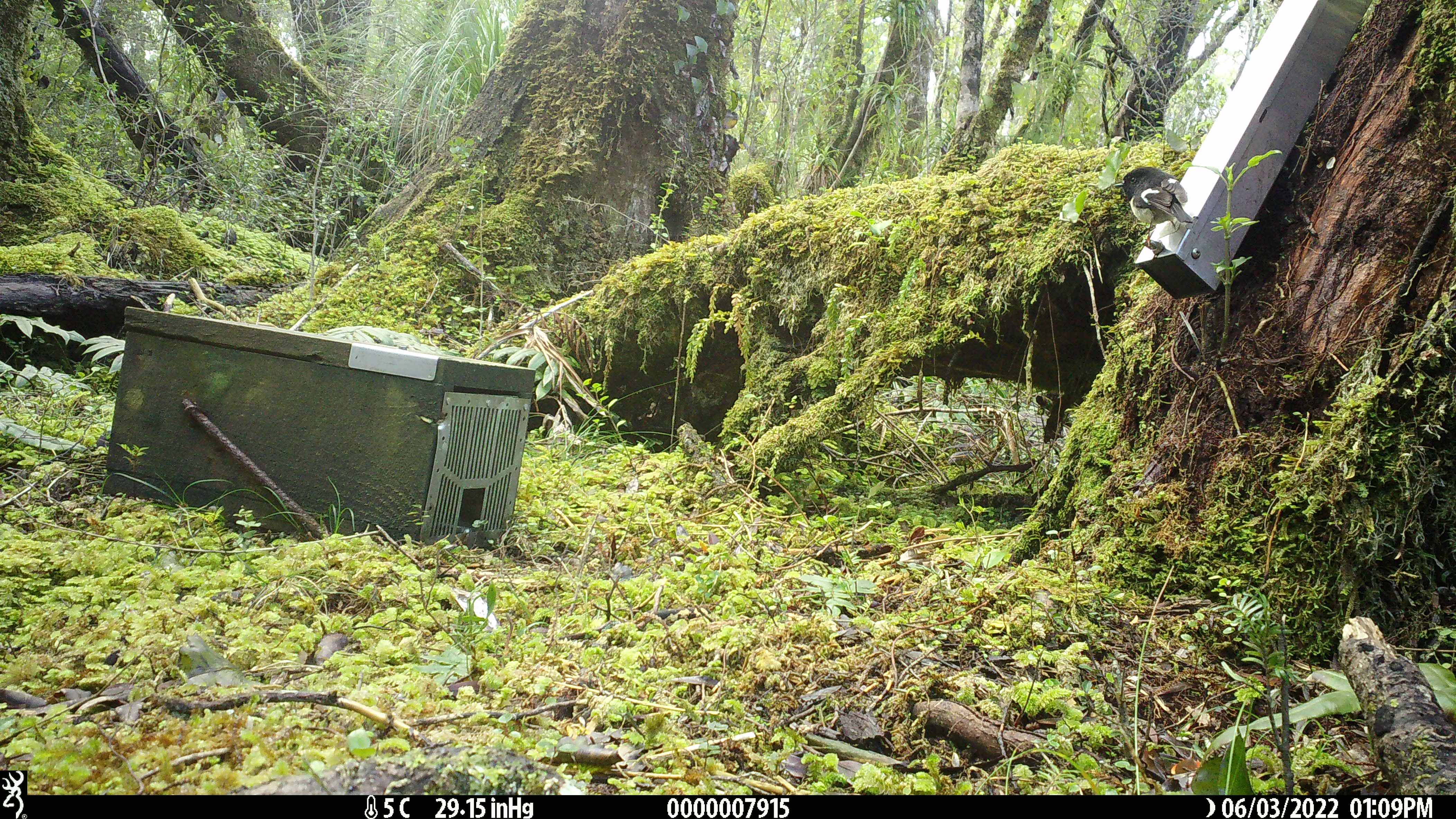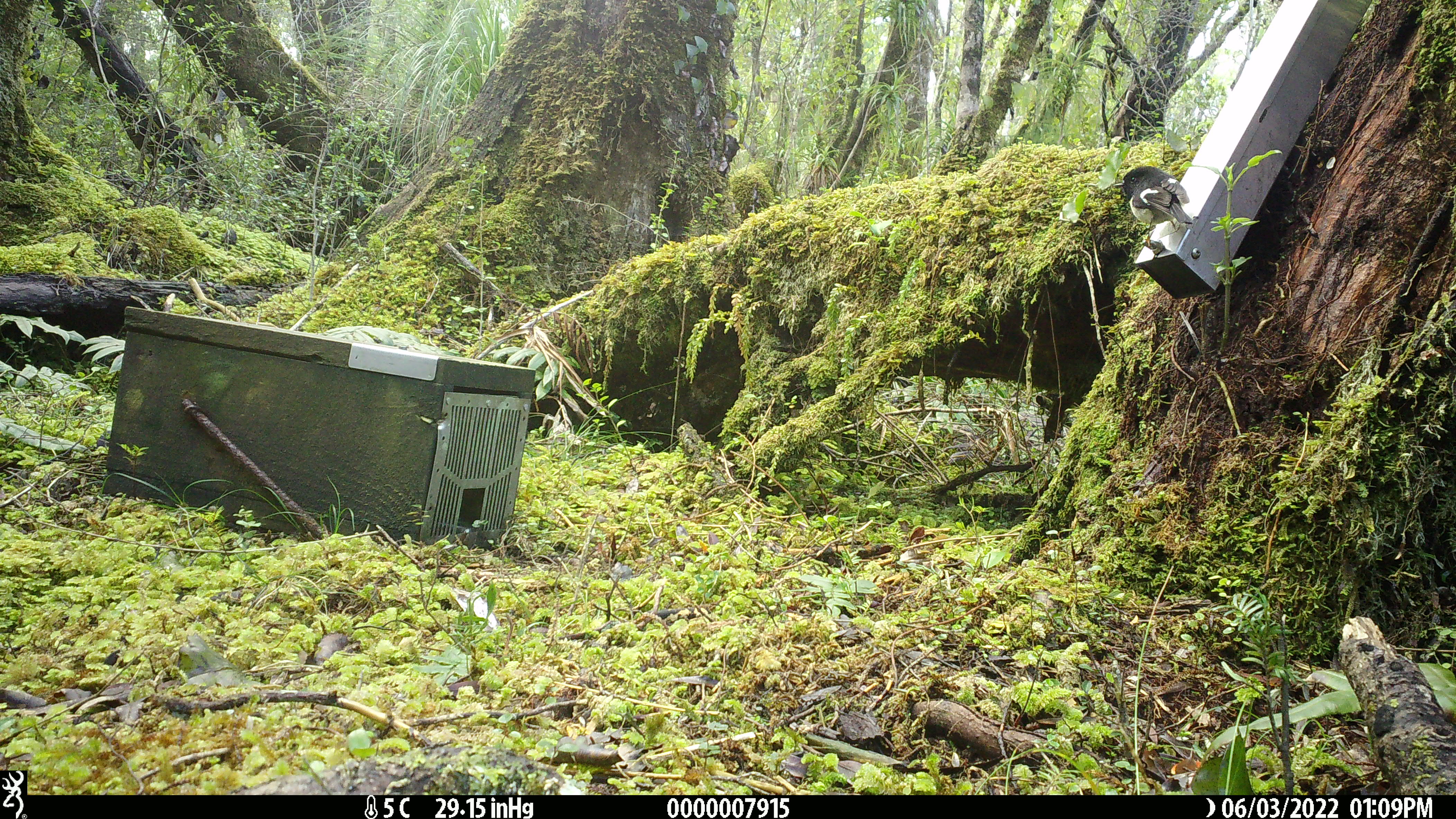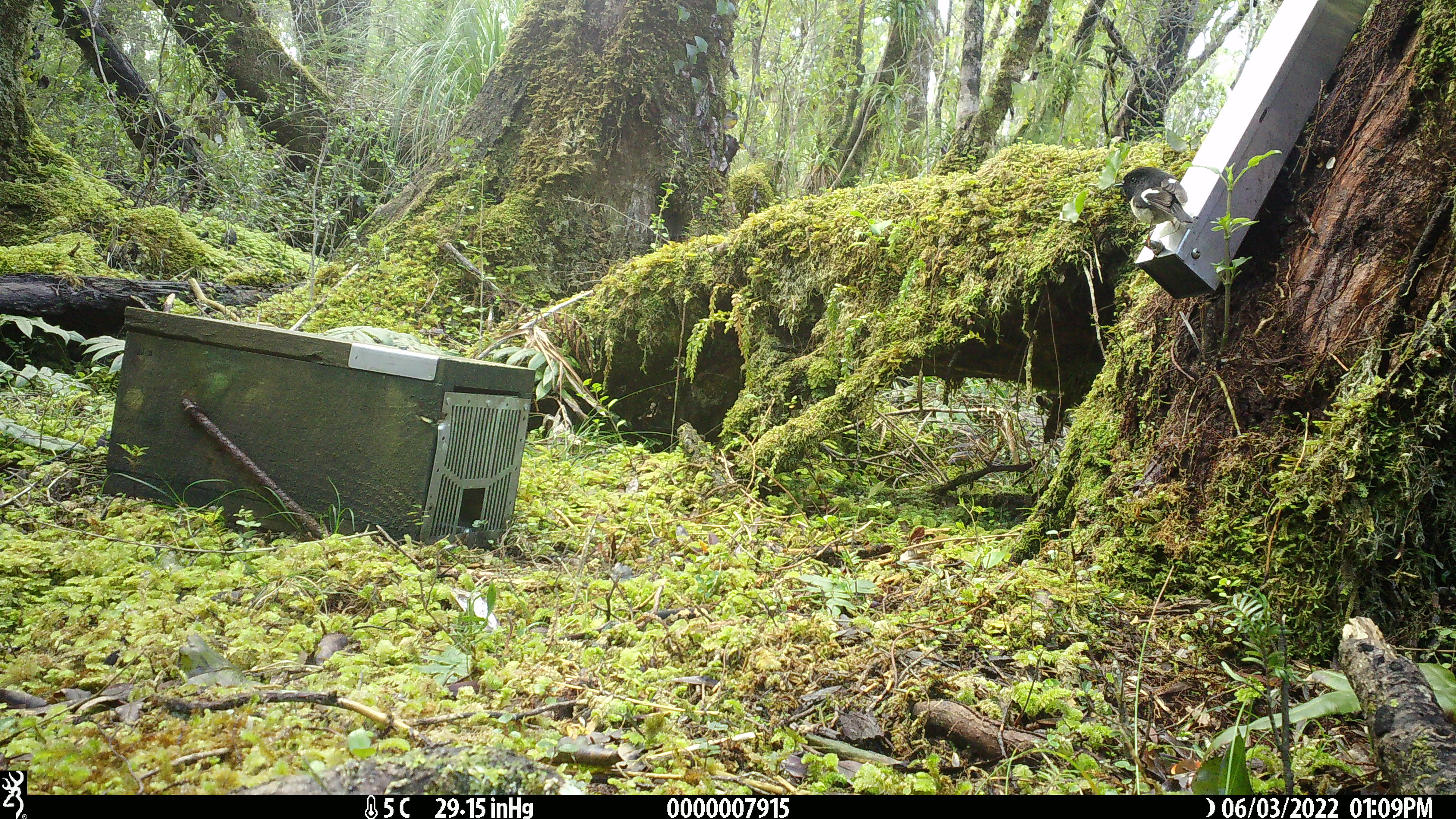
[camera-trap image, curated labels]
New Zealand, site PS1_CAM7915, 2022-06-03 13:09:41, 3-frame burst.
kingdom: Animalia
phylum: Chordata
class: Aves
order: Passeriformes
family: Petroicidae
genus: Petroica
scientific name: Petroica macrocephala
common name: tomtit